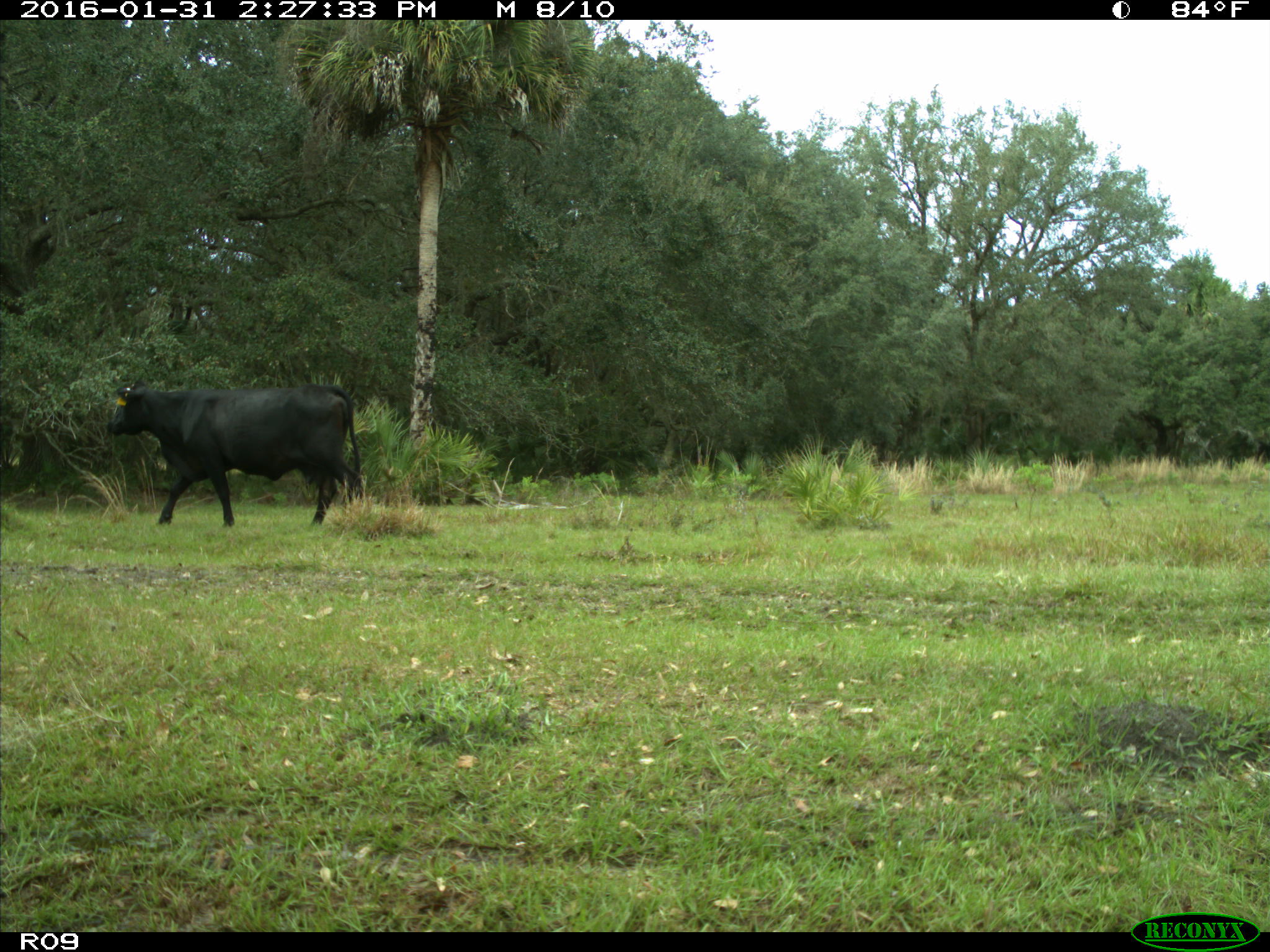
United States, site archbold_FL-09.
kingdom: Animalia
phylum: Chordata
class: Mammalia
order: Artiodactyla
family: Bovidae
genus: Bos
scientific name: Bos taurus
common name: domestic cow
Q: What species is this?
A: Bos taurus (domestic cow).